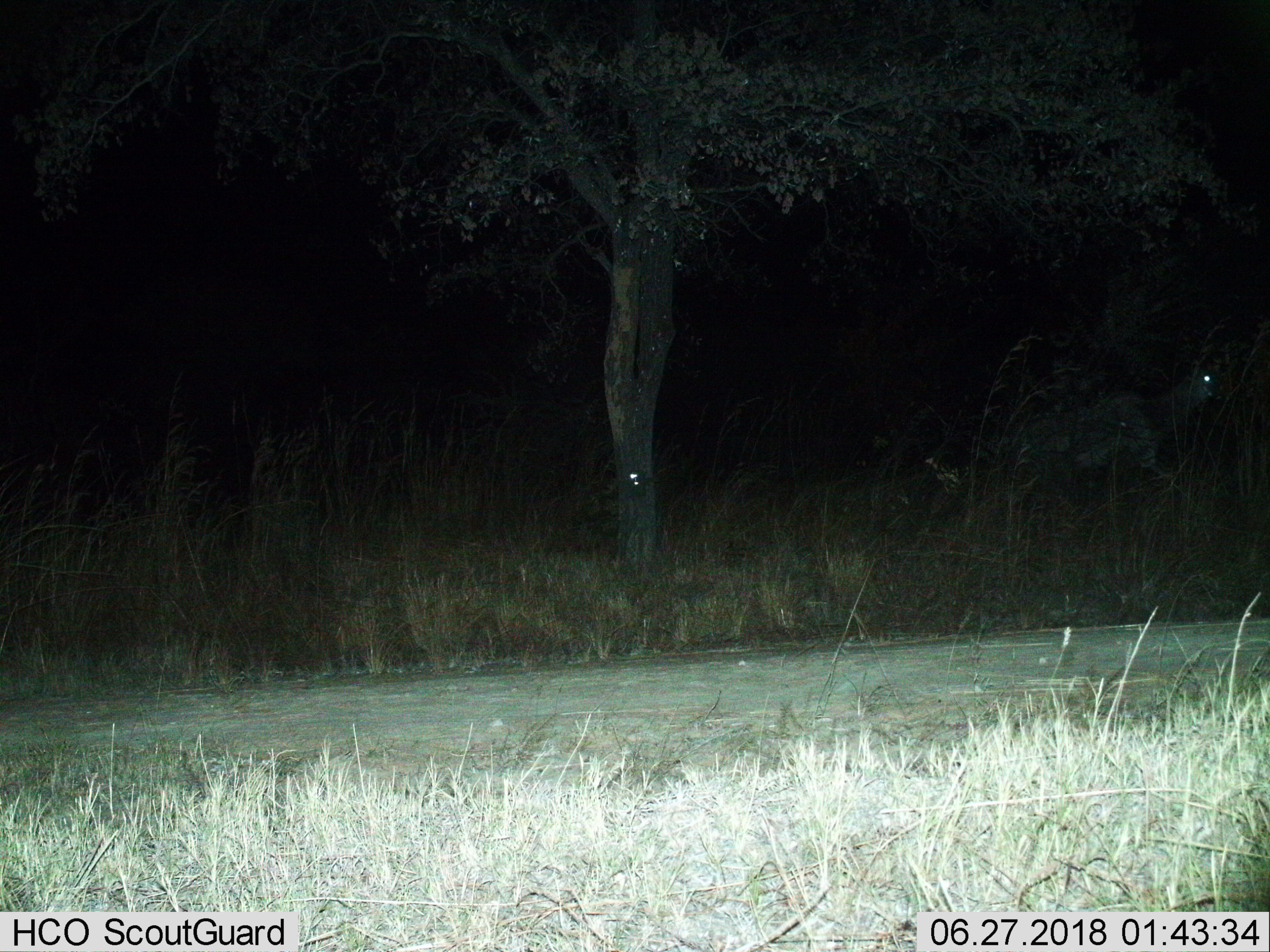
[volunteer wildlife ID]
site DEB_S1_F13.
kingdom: Animalia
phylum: Chordata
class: Mammalia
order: Artiodactyla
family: Bovidae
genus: Aepyceros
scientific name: Aepyceros melampus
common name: impala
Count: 1.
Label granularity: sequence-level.